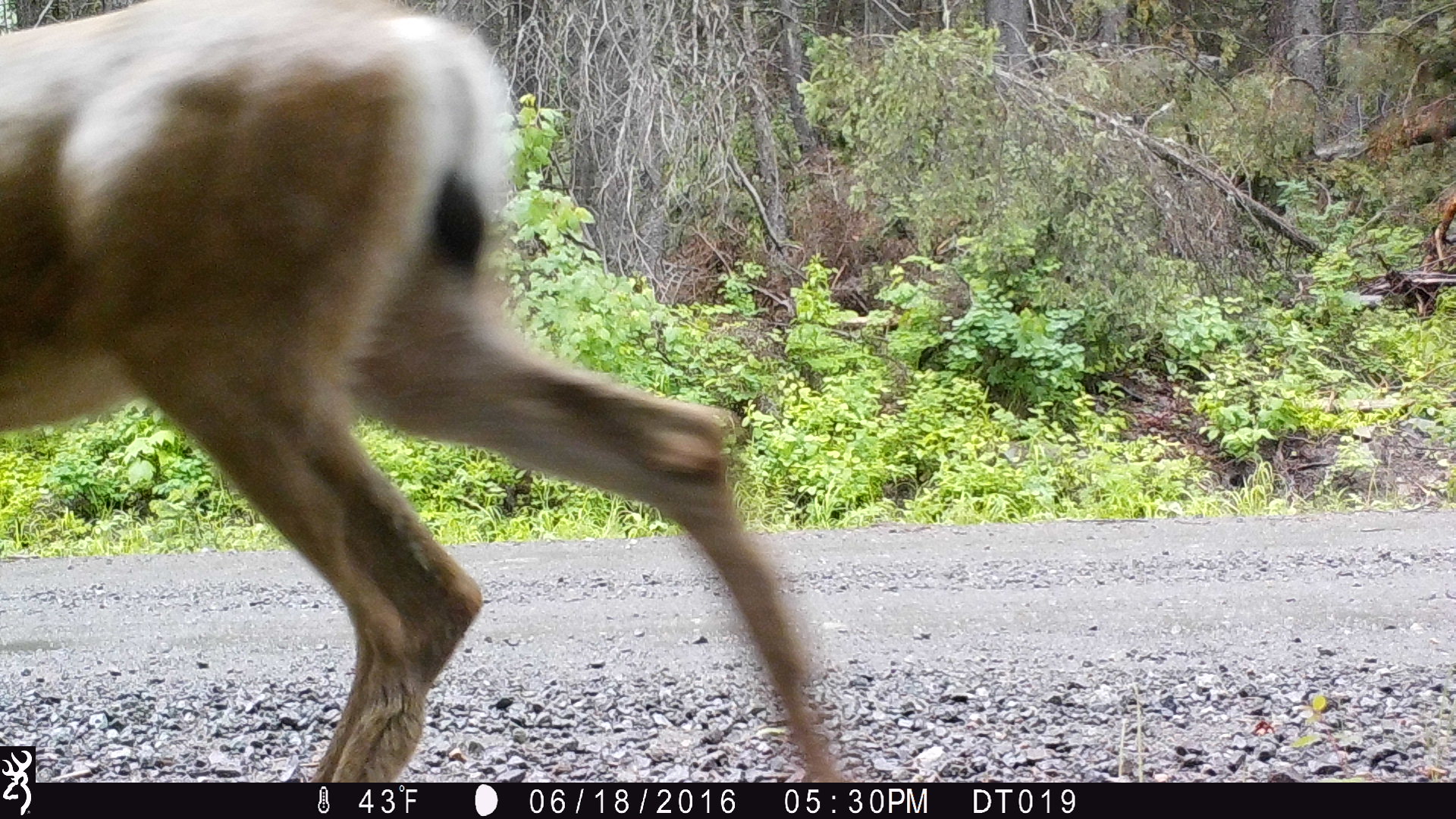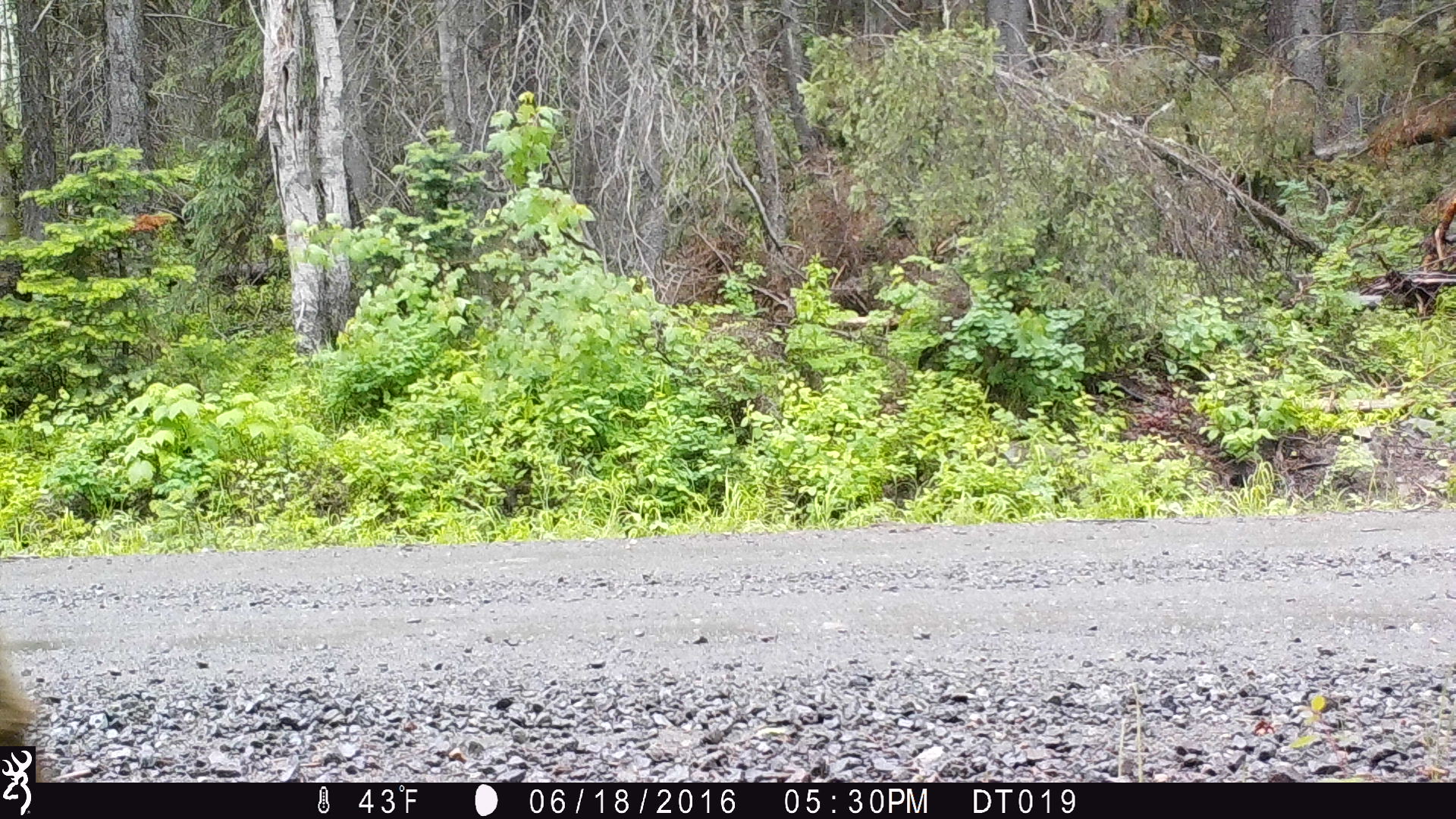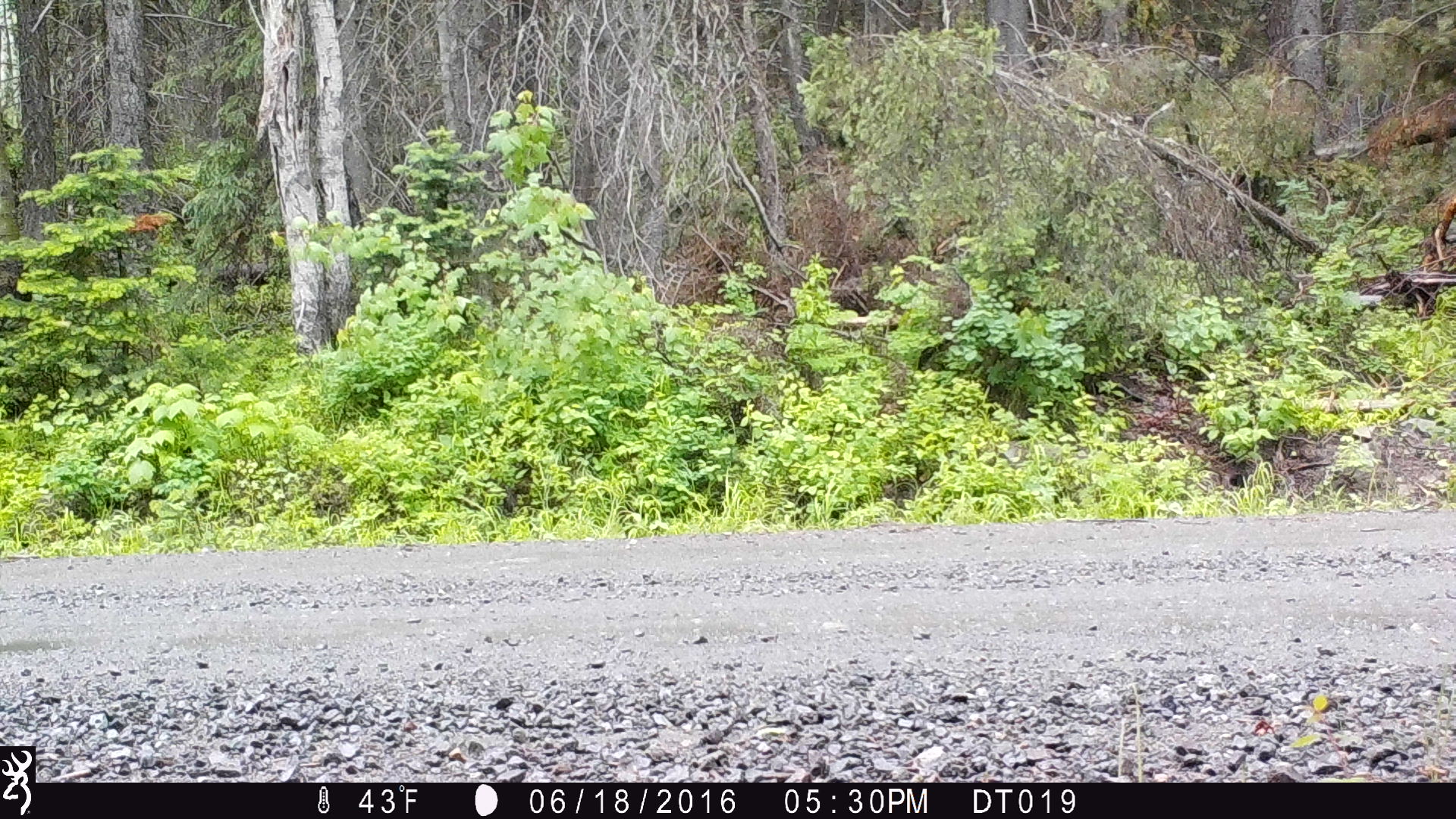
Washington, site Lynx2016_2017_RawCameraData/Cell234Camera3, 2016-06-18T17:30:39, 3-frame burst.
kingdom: Animalia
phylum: Chordata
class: Mammalia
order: Artiodactyla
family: Cervidae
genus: Odocoileus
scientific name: Odocoileus hemionus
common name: mule deer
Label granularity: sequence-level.